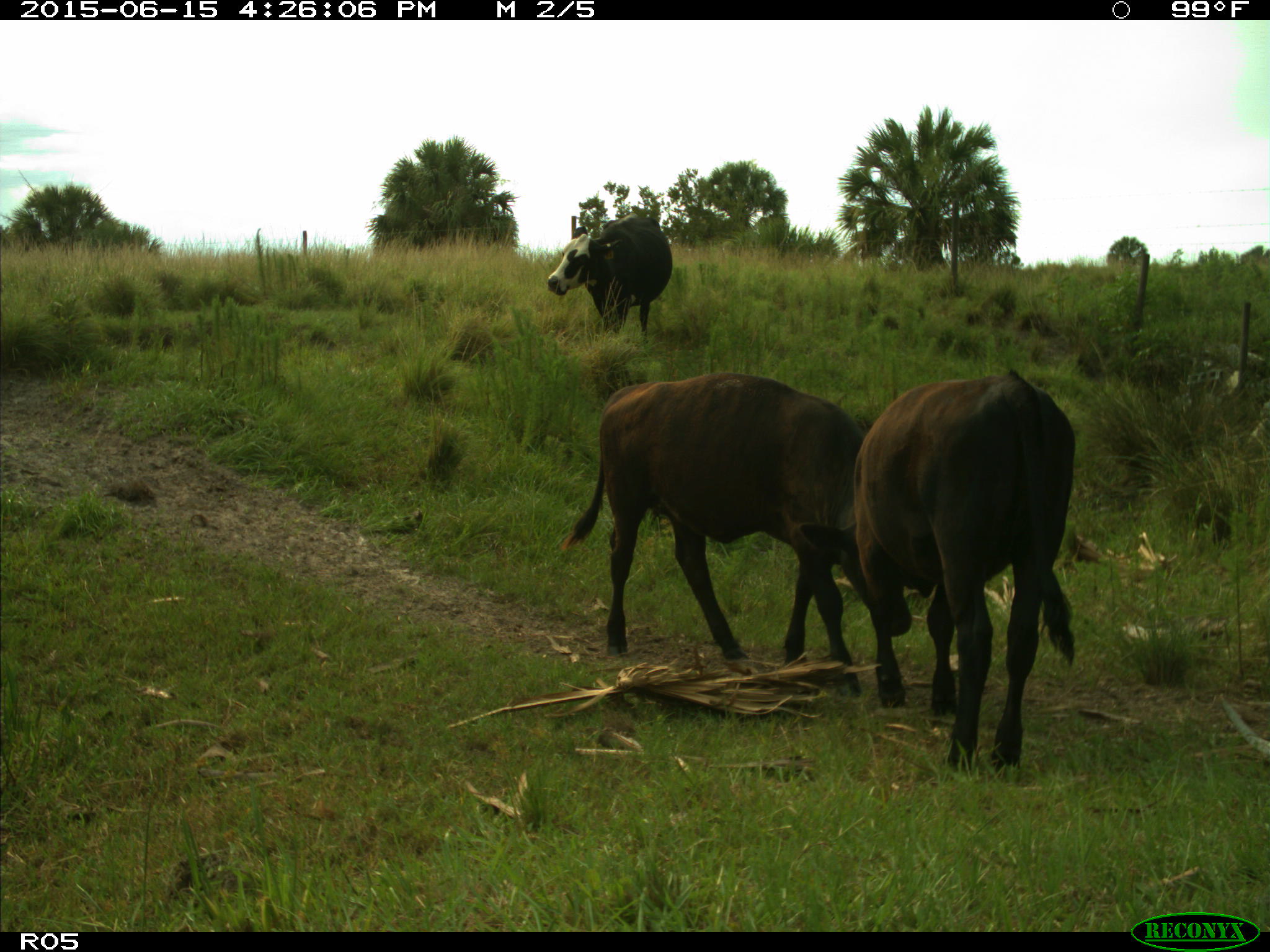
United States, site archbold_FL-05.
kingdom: Animalia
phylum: Chordata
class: Mammalia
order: Artiodactyla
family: Bovidae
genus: Bos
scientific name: Bos taurus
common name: domestic cow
Bos taurus (domestic cow).